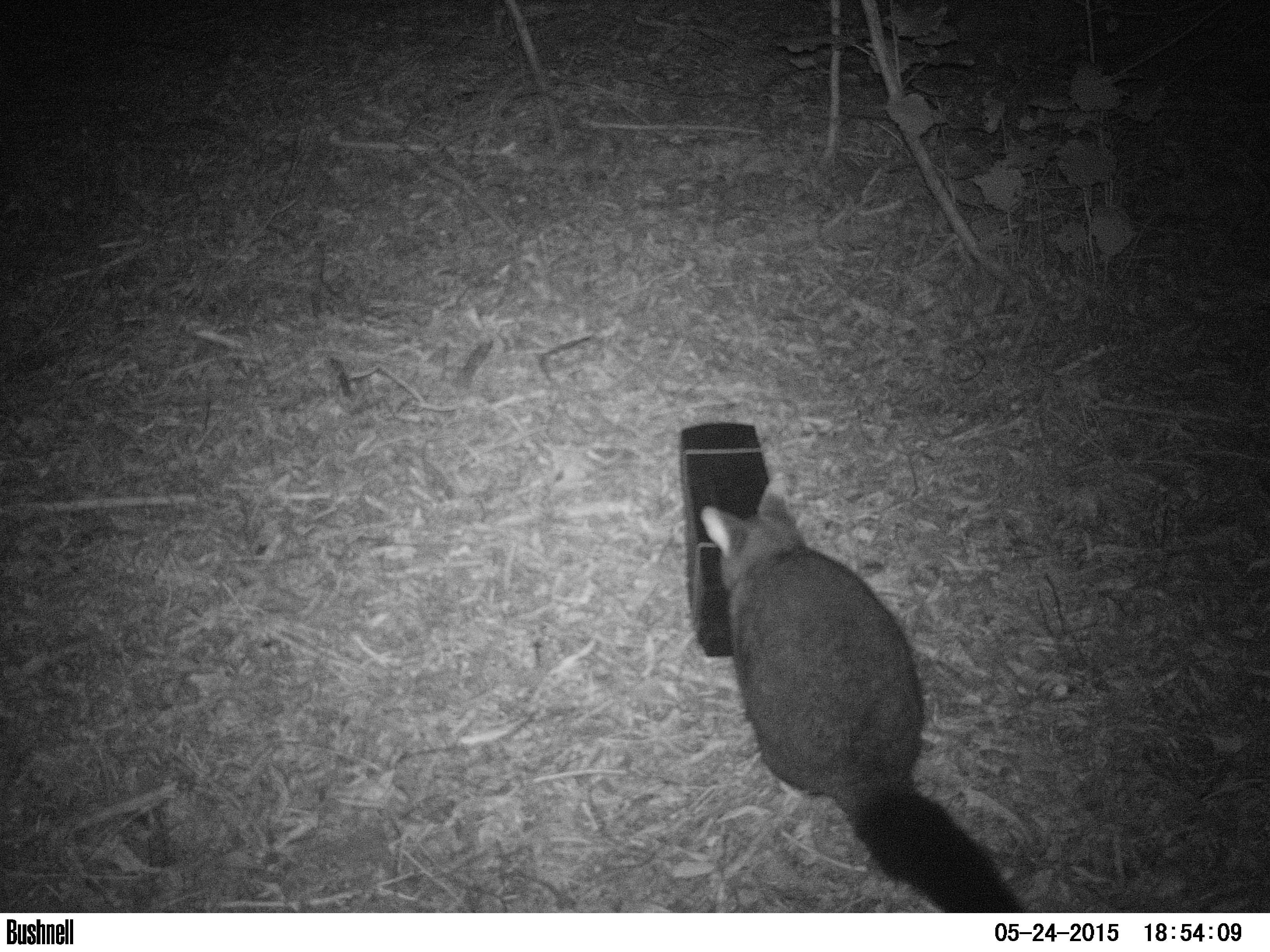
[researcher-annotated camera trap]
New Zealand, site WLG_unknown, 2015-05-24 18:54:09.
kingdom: Animalia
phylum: Chordata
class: Mammalia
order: Diprotodontia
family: Phalangeridae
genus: Trichosurus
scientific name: Trichosurus vulpecula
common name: common brushtail possum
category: possum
Possum (common brushtail possum) (Trichosurus vulpecula).